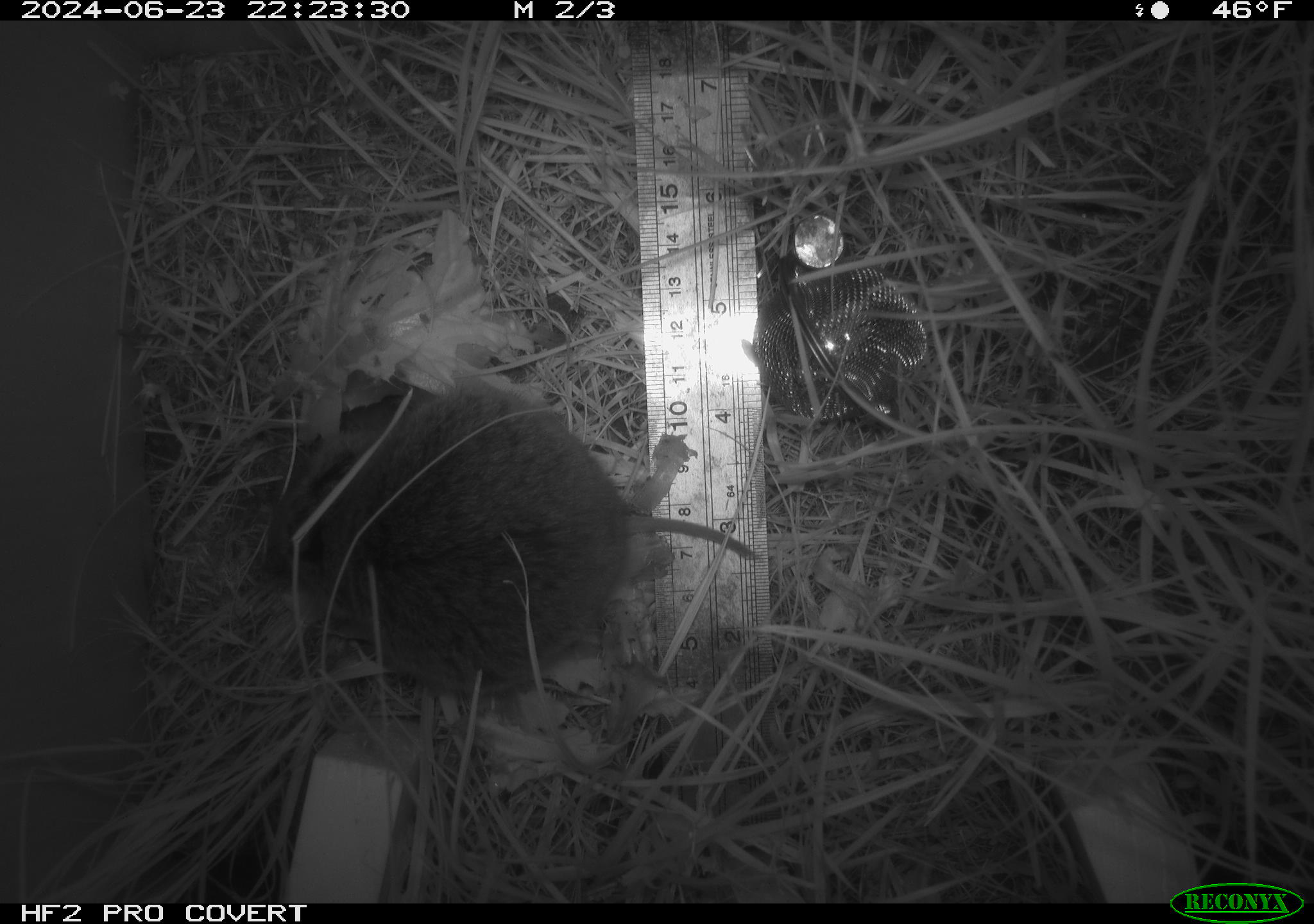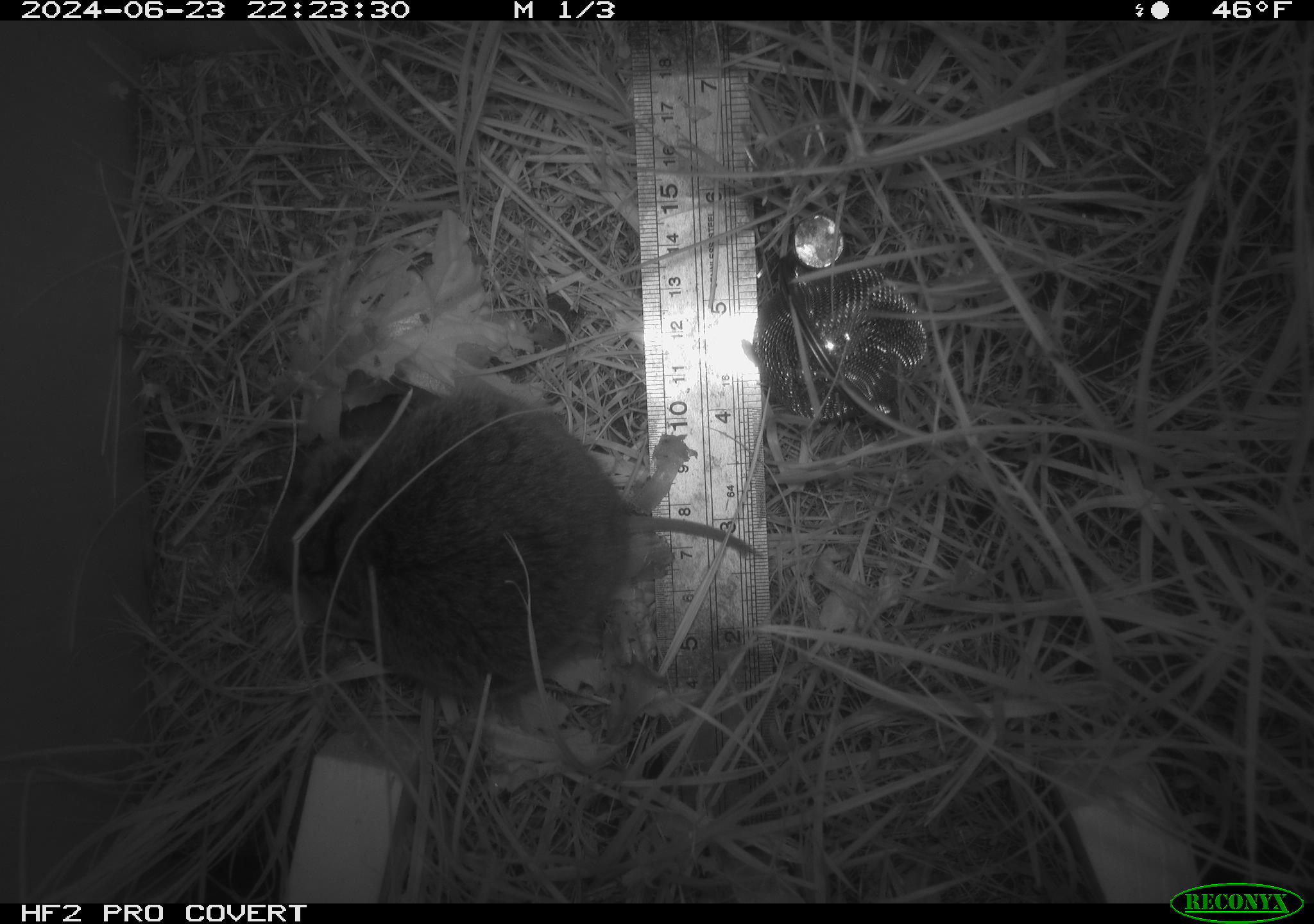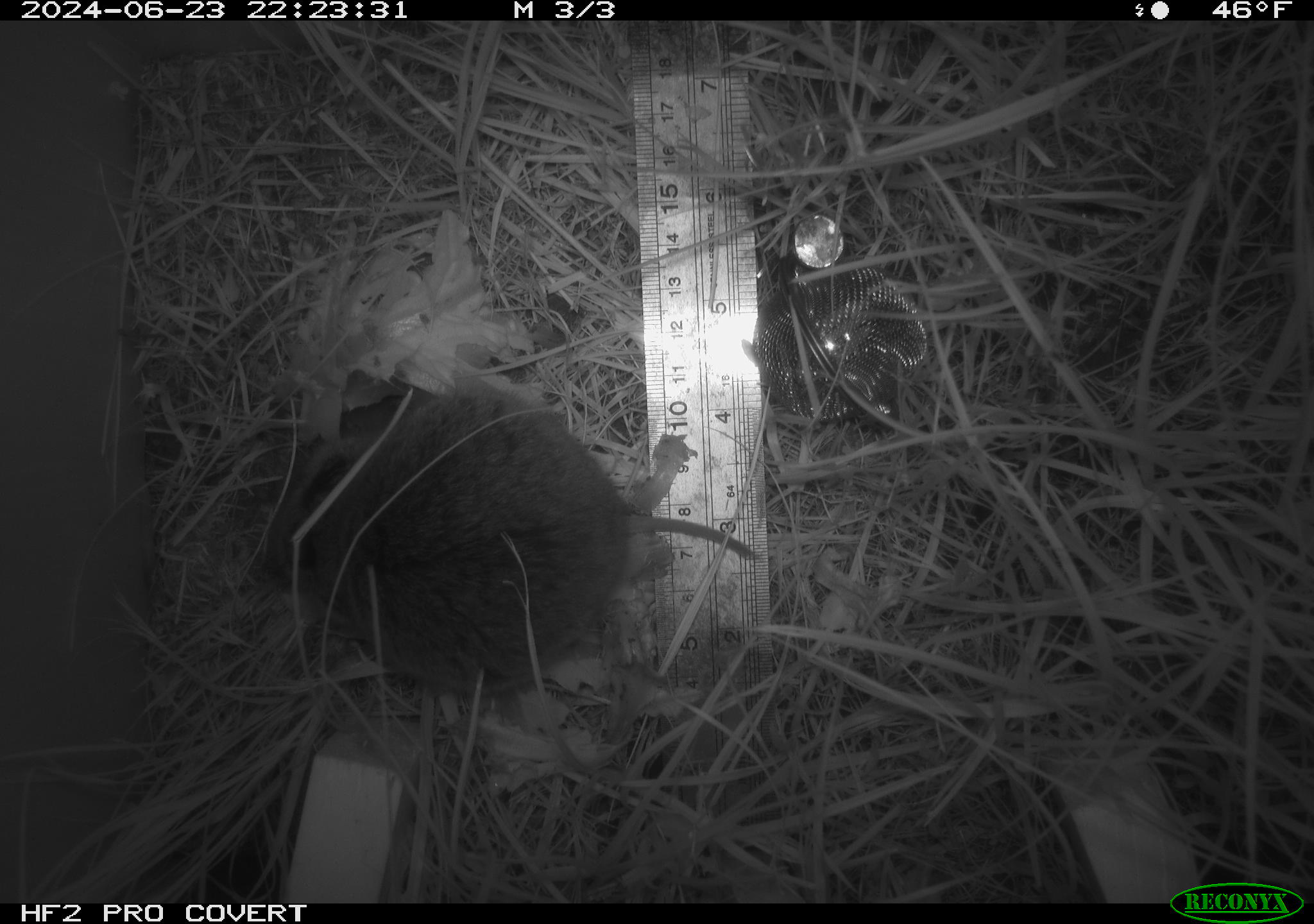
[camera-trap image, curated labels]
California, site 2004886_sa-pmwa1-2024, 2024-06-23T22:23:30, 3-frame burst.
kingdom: Animalia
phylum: Chordata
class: Mammalia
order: Rodentia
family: Cricetidae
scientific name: Arvicolinae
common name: voles, lemmings, and muskrats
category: arvicolinae subfamily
Arvicolinae subfamily (voles, lemmings, and muskrats) (Arvicolinae).